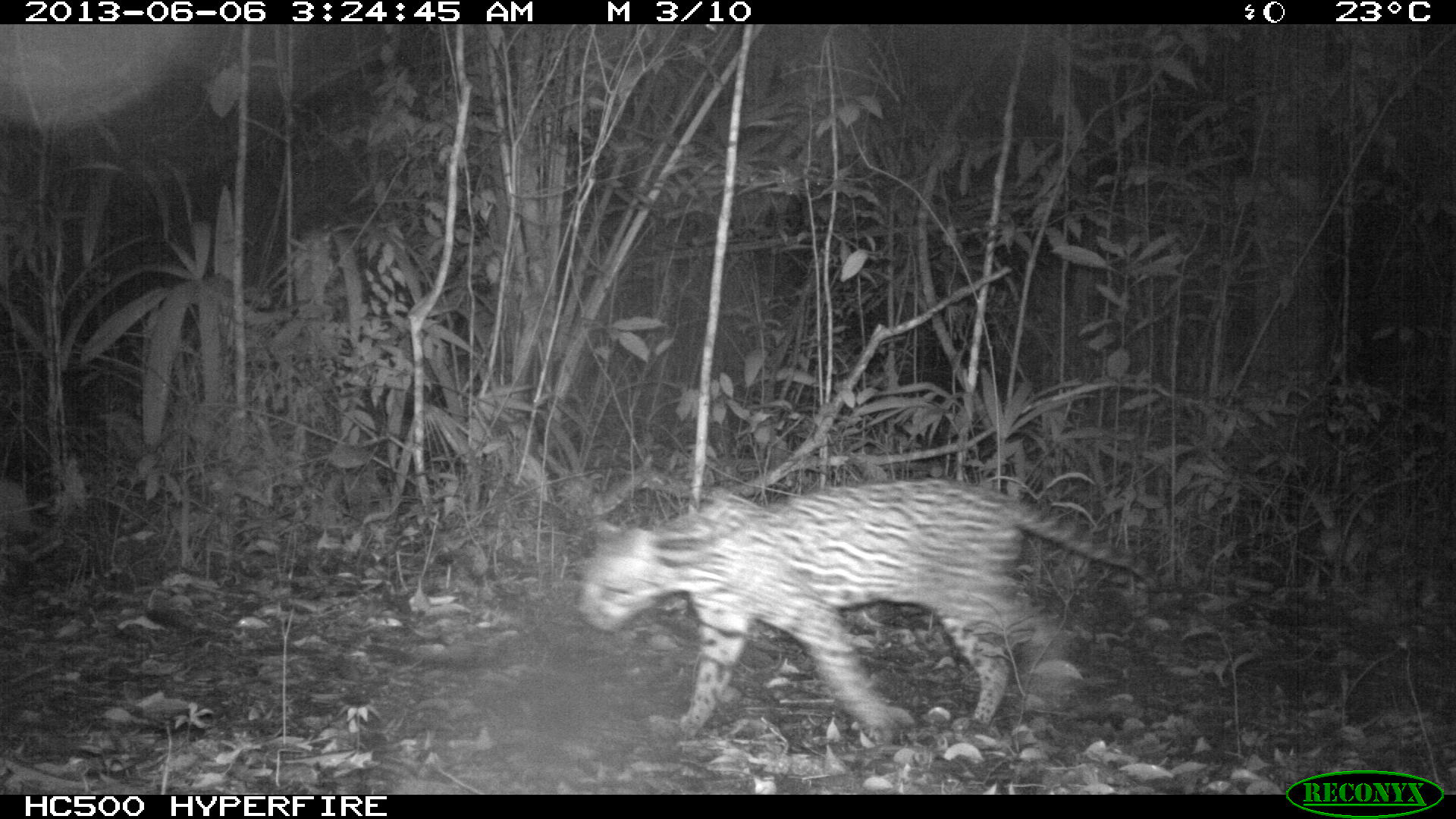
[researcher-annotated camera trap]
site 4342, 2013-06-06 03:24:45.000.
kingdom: Animalia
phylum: Chordata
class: Mammalia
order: Carnivora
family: Felidae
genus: Leopardus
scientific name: Leopardus pardalis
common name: ocelot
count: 1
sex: female